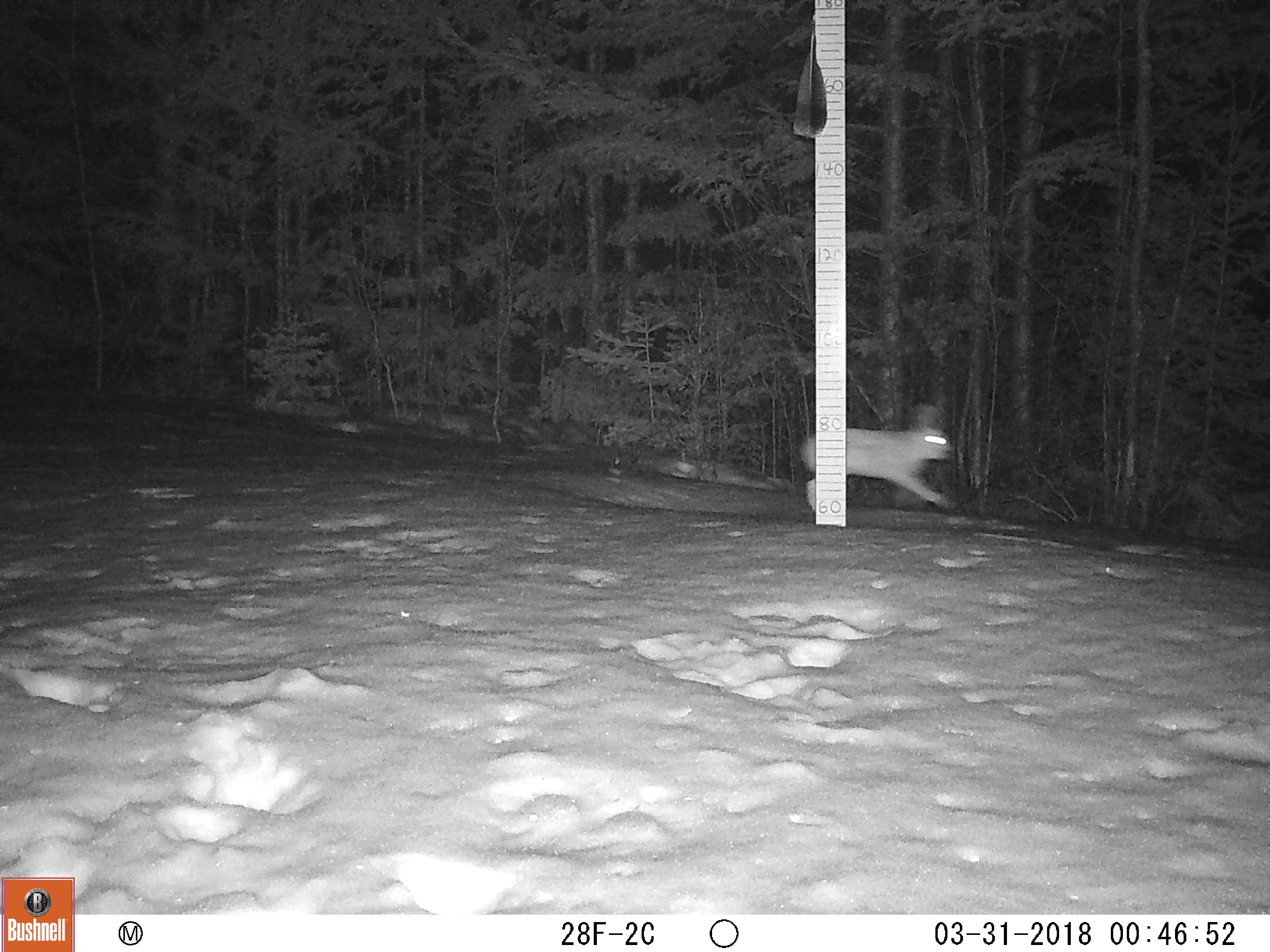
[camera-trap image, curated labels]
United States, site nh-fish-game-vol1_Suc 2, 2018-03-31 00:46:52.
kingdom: Animalia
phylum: Chordata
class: Mammalia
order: Lagomorpha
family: Leporidae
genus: Lepus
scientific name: Lepus americanus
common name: snowshoe hare